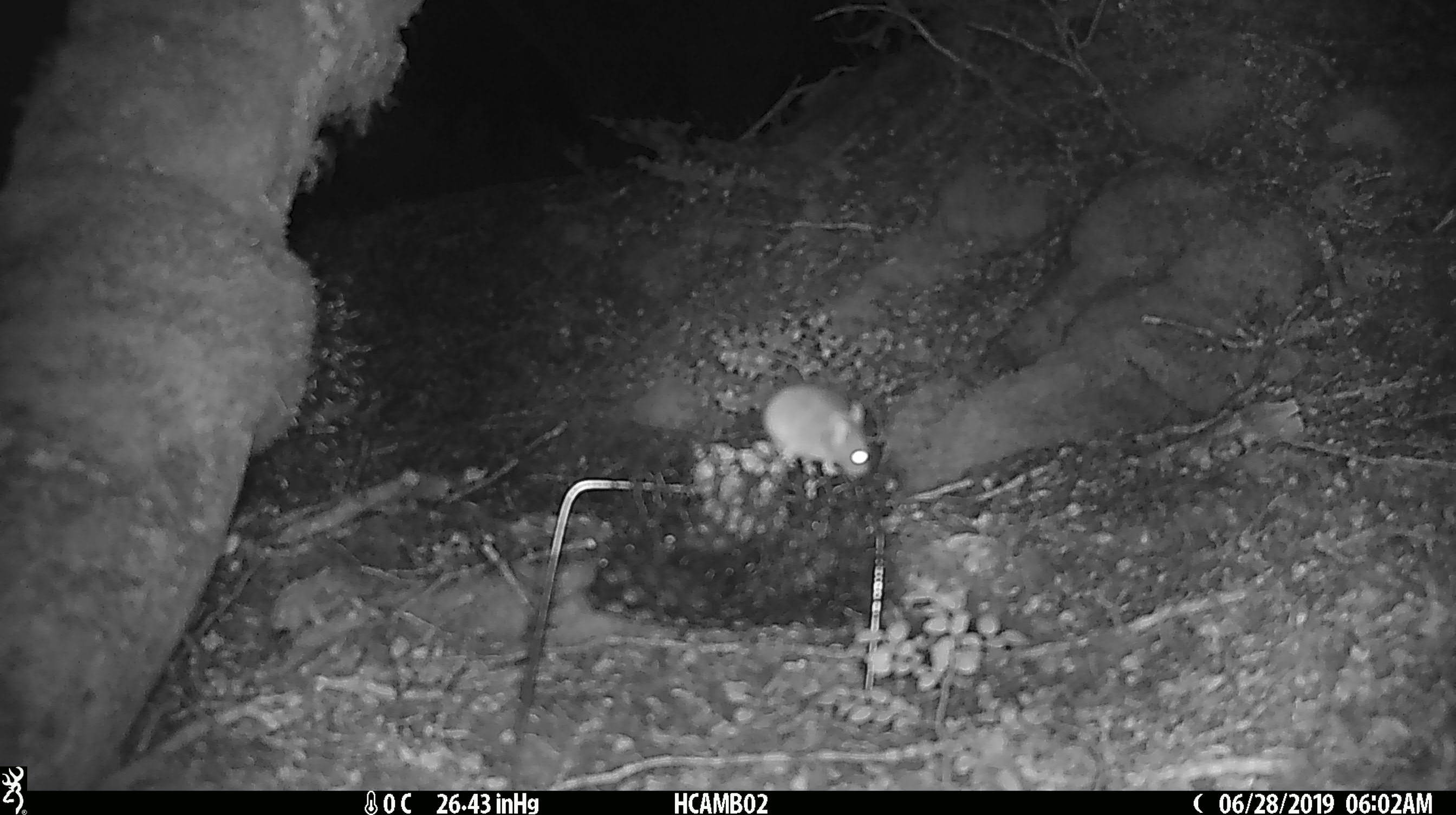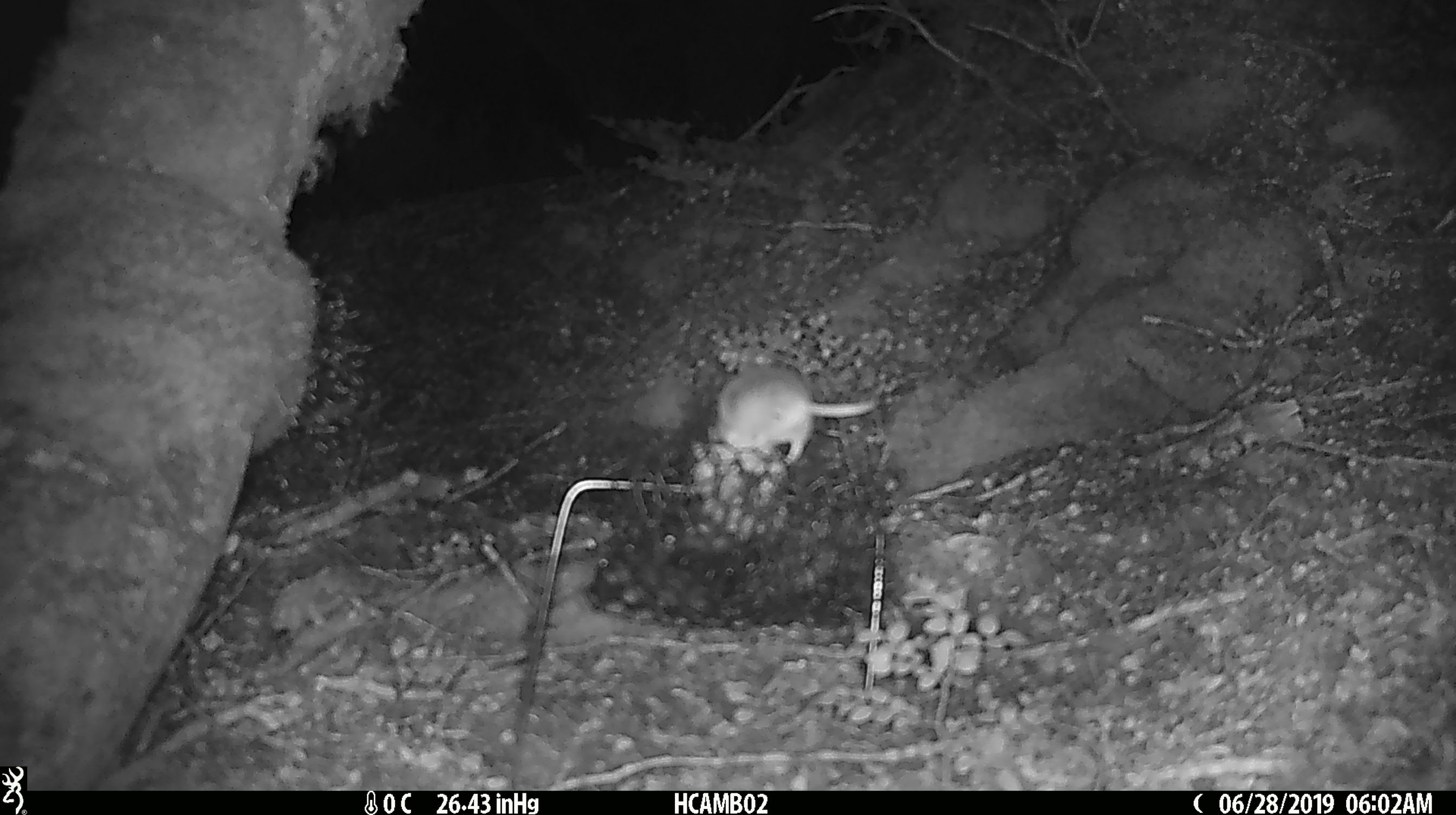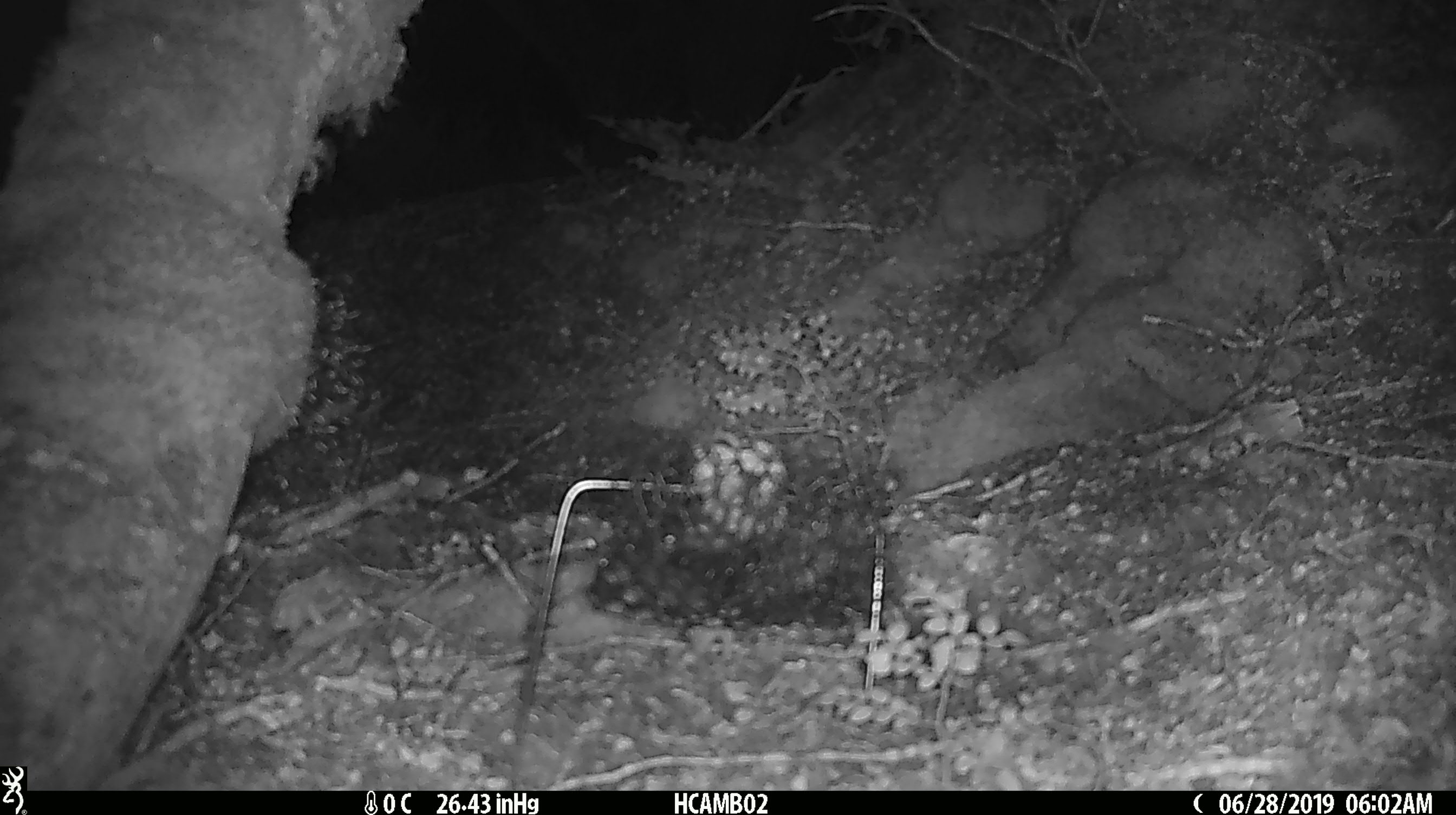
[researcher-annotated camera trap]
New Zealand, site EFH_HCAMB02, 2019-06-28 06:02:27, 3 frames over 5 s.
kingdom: Animalia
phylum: Chordata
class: Mammalia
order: Rodentia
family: Muridae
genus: Mus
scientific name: Mus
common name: mouse